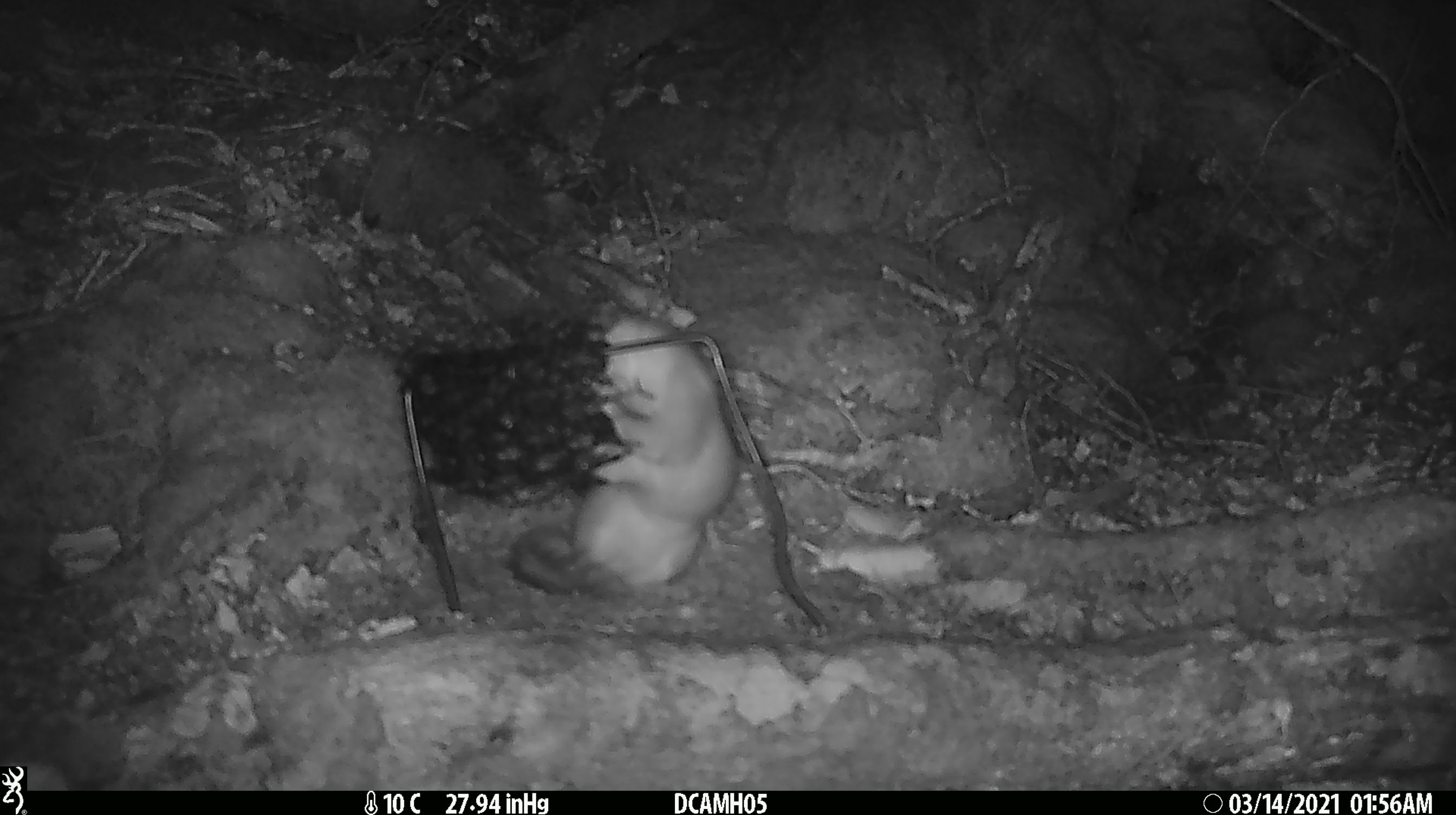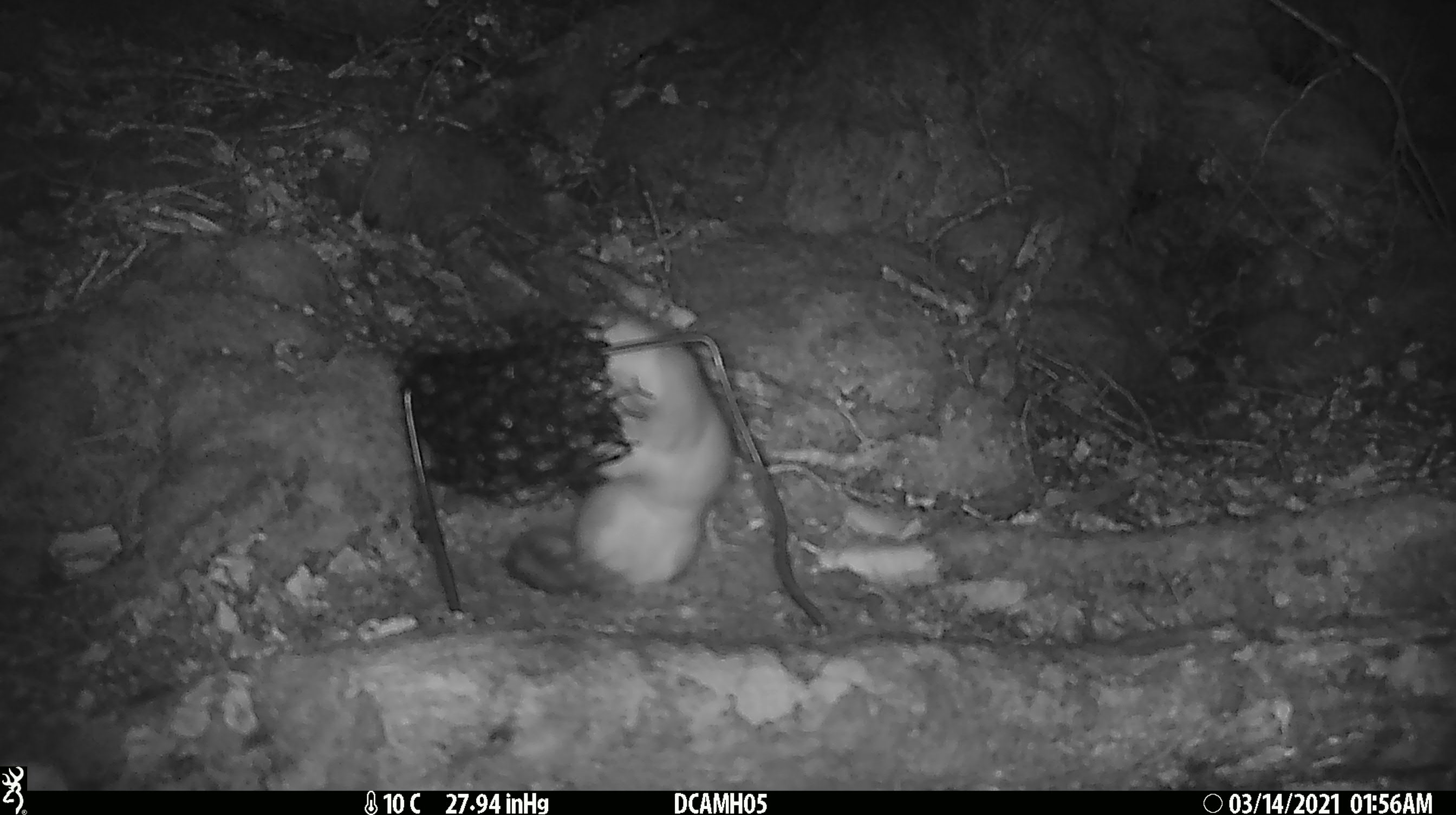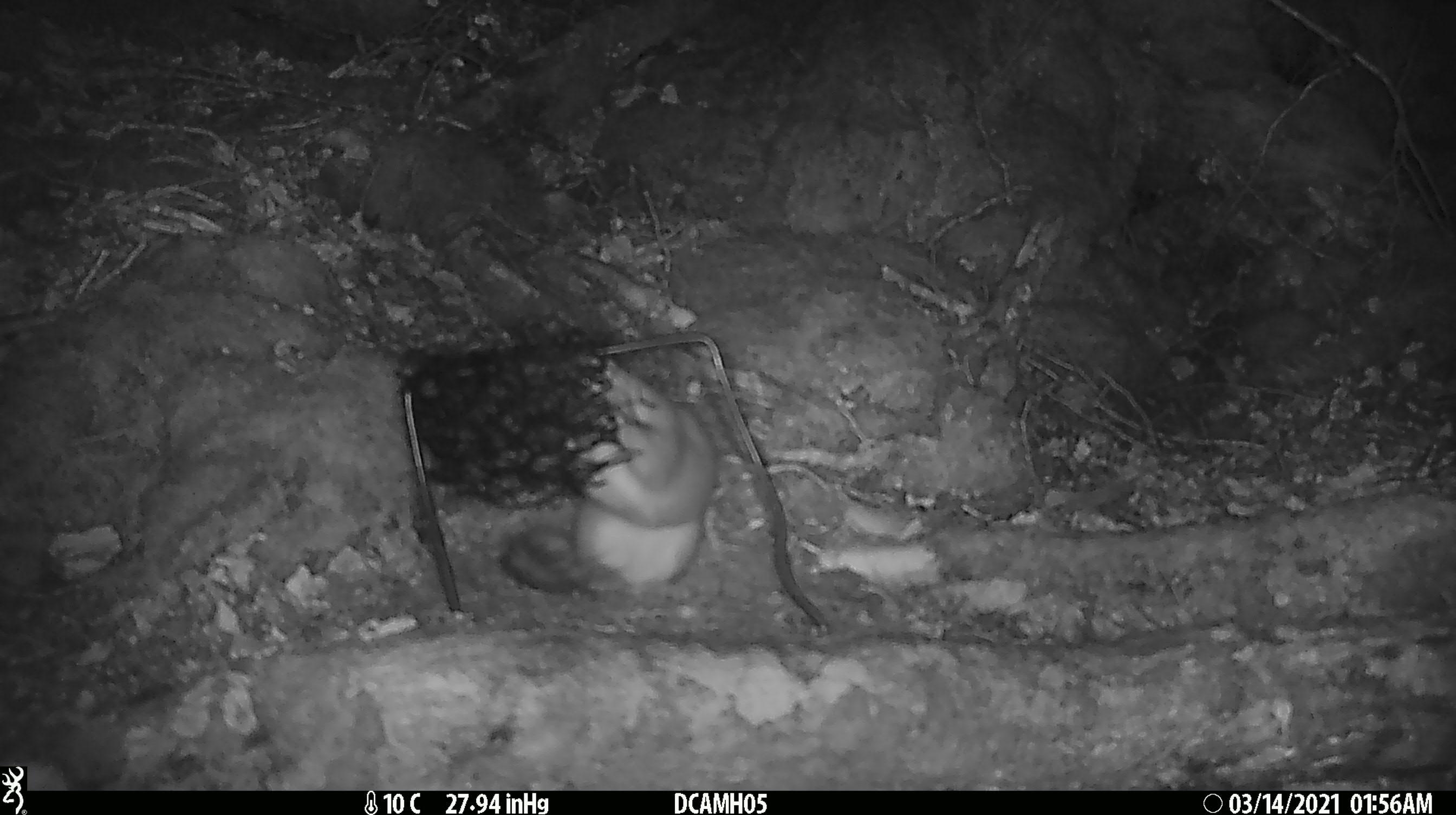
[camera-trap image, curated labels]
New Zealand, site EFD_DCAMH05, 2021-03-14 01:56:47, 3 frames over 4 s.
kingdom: Animalia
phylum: Chordata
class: Mammalia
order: Carnivora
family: Mustelidae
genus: Mustela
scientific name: Mustela erminea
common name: stoat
Stoat (Mustela erminea).